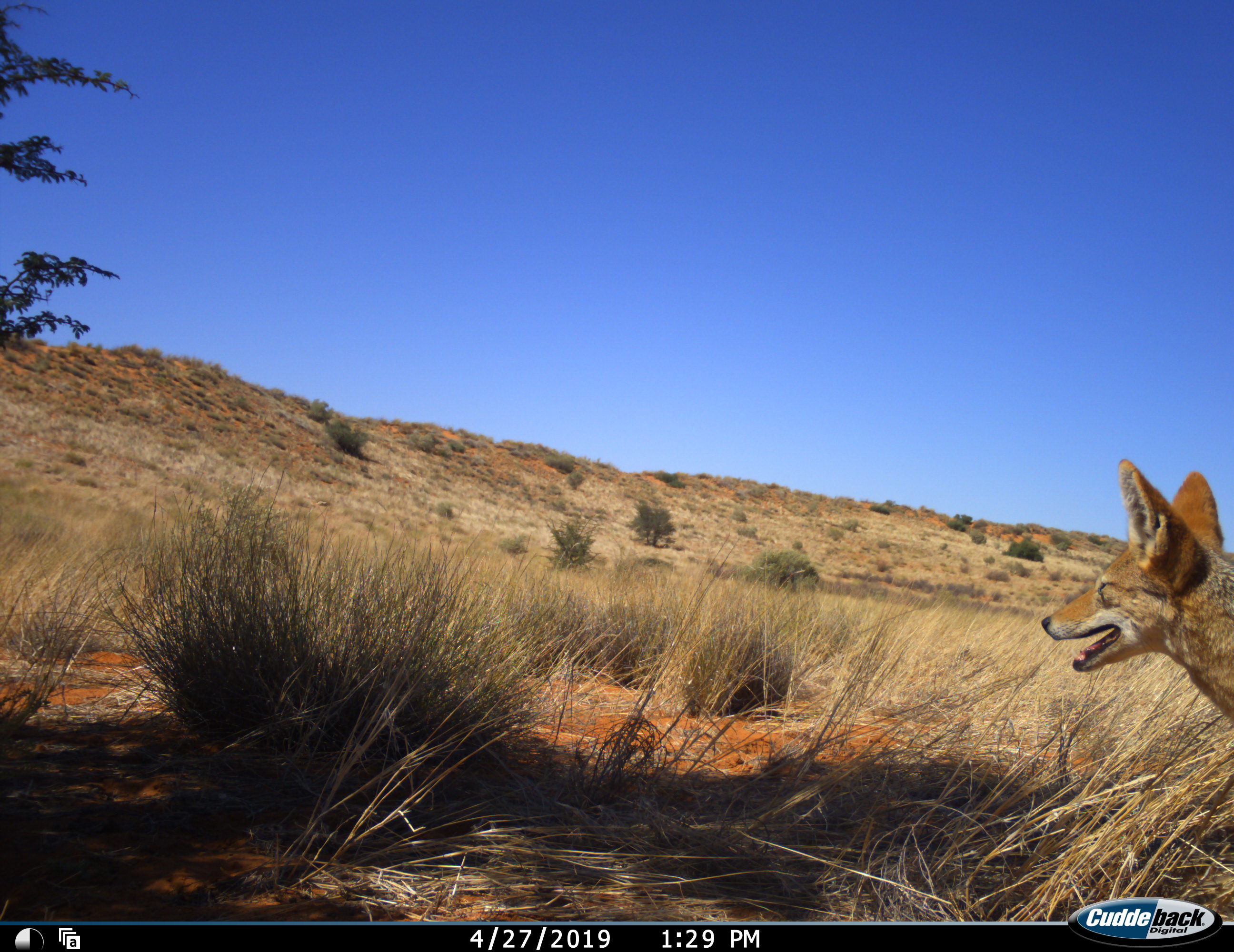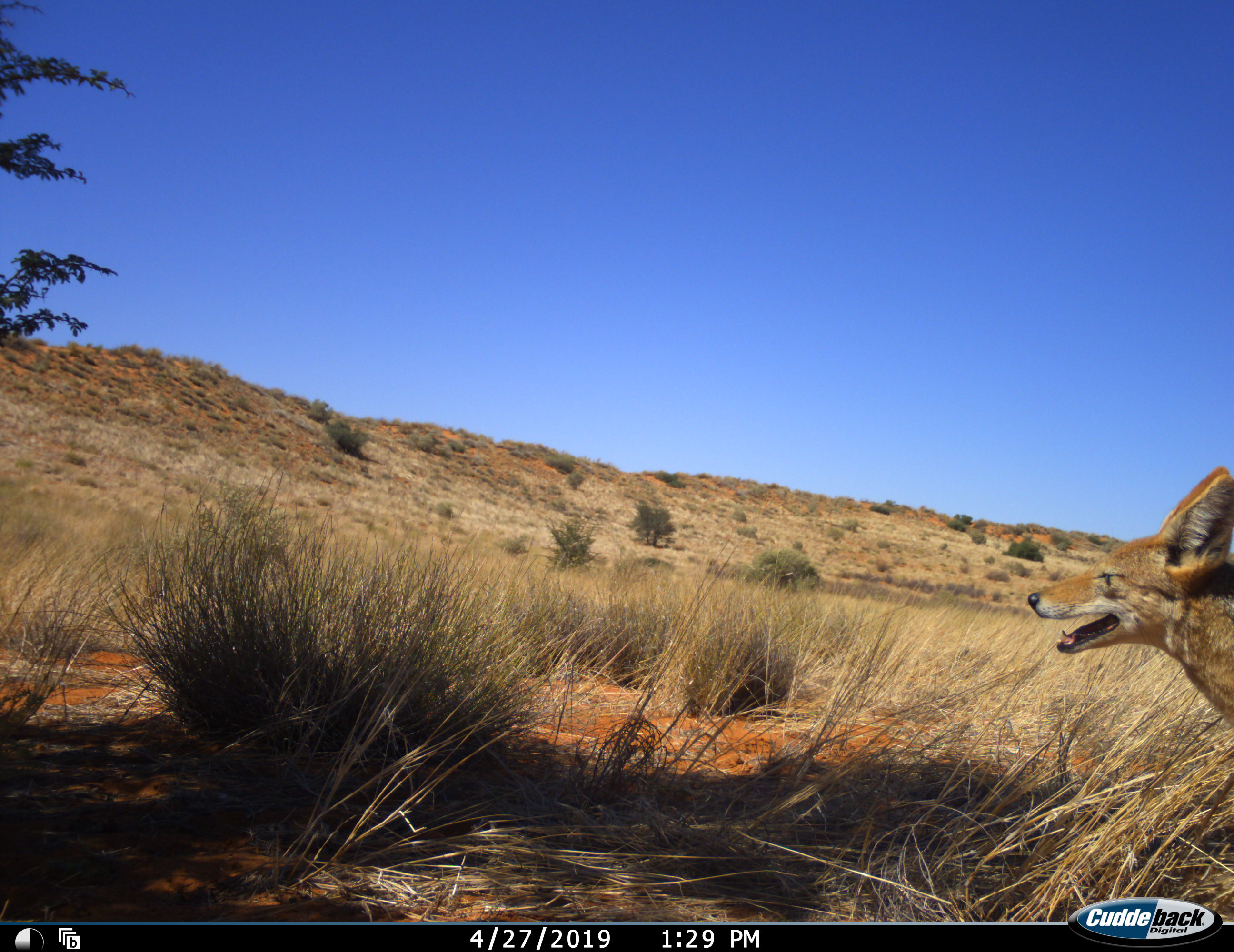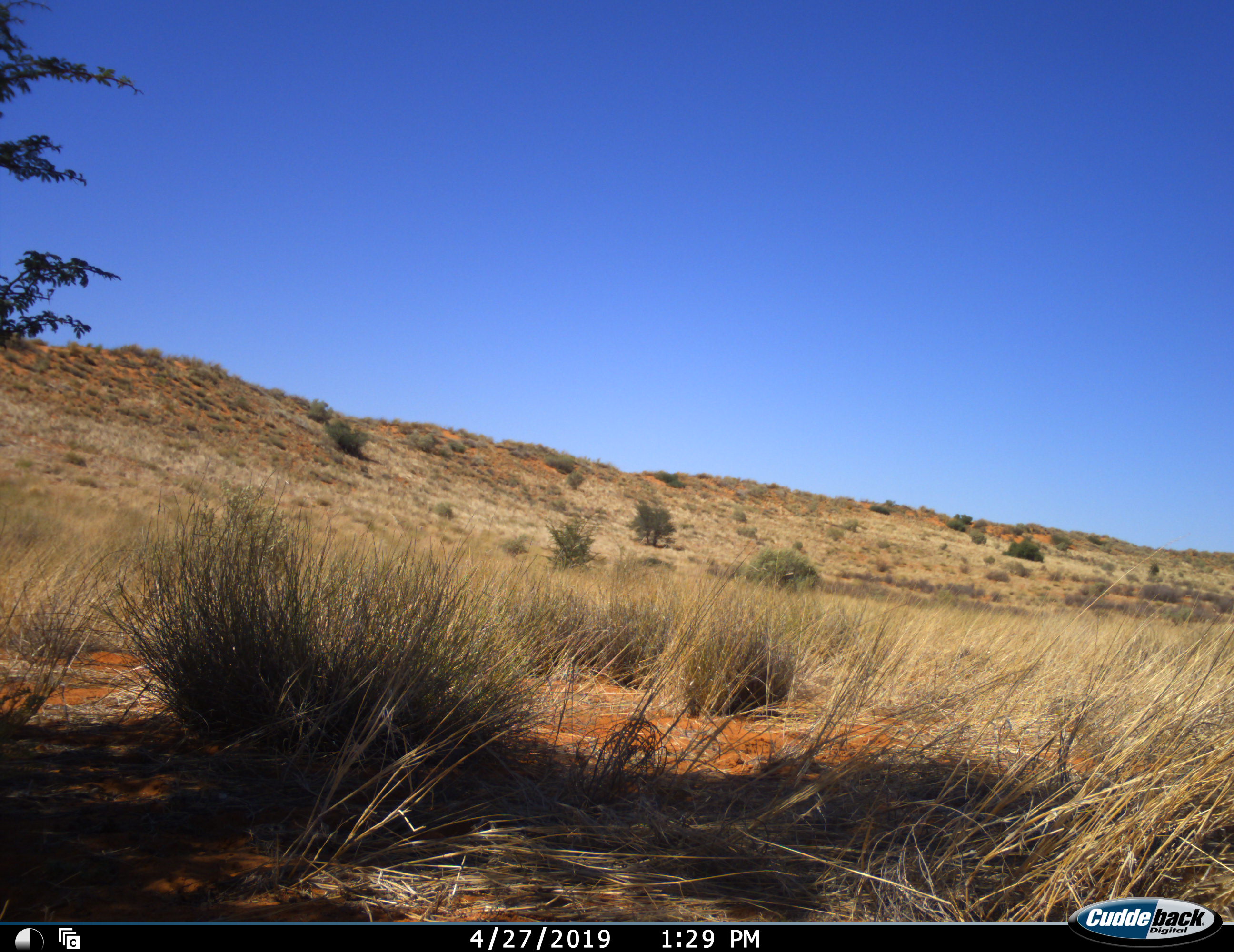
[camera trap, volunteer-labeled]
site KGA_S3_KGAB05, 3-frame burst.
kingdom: Animalia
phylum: Chordata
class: Mammalia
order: Carnivora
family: Canidae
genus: Lupulella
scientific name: Lupulella mesomelas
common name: black-backed jackal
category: jackalblackbacked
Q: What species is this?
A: Jackalblackbacked (black-backed jackal) (Lupulella mesomelas).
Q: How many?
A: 1.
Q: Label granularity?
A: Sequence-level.